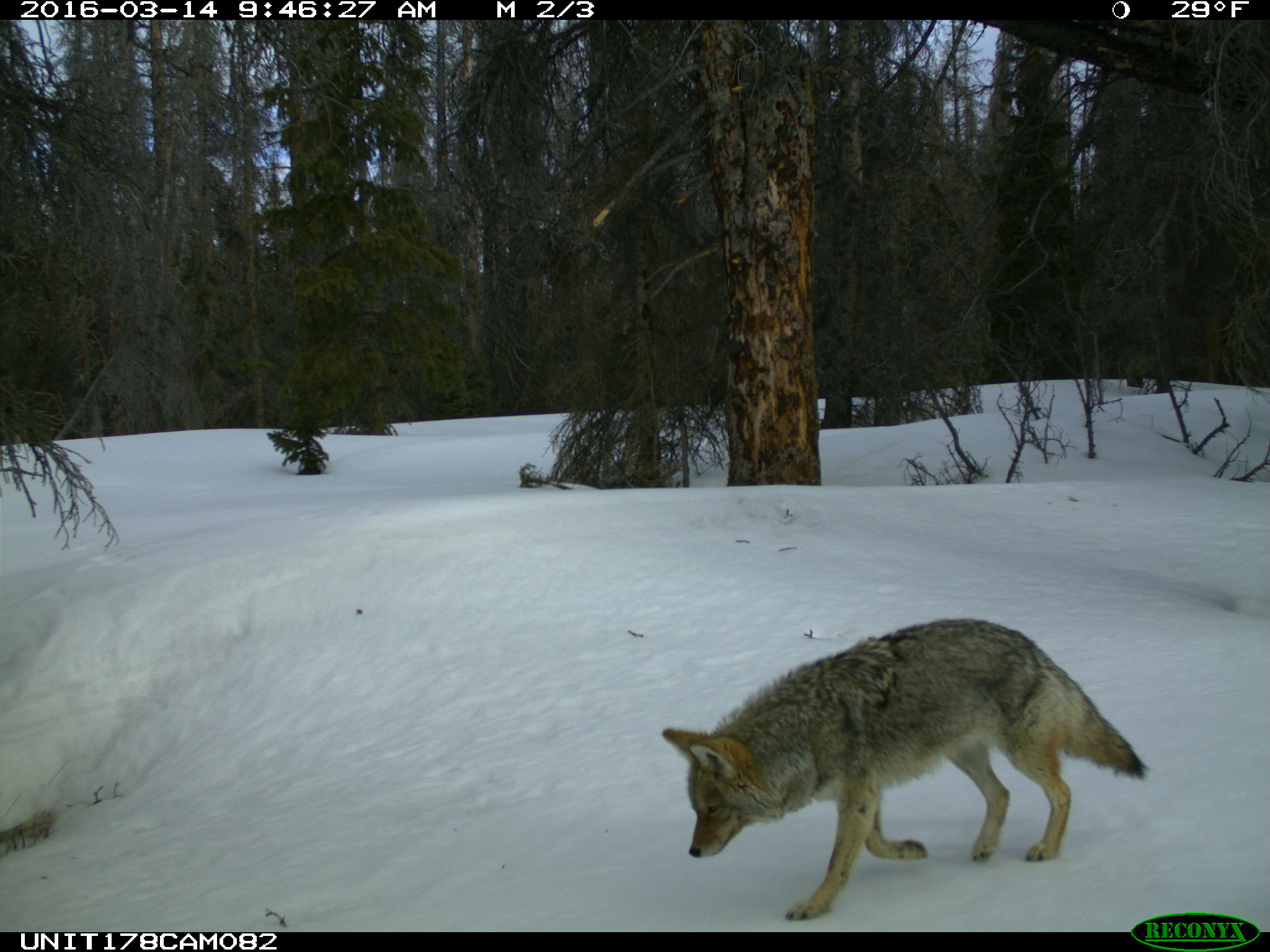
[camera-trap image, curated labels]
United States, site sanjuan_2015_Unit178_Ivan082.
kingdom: Animalia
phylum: Chordata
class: Mammalia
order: Carnivora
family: Canidae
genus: Canis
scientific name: Canis latrans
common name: coyote